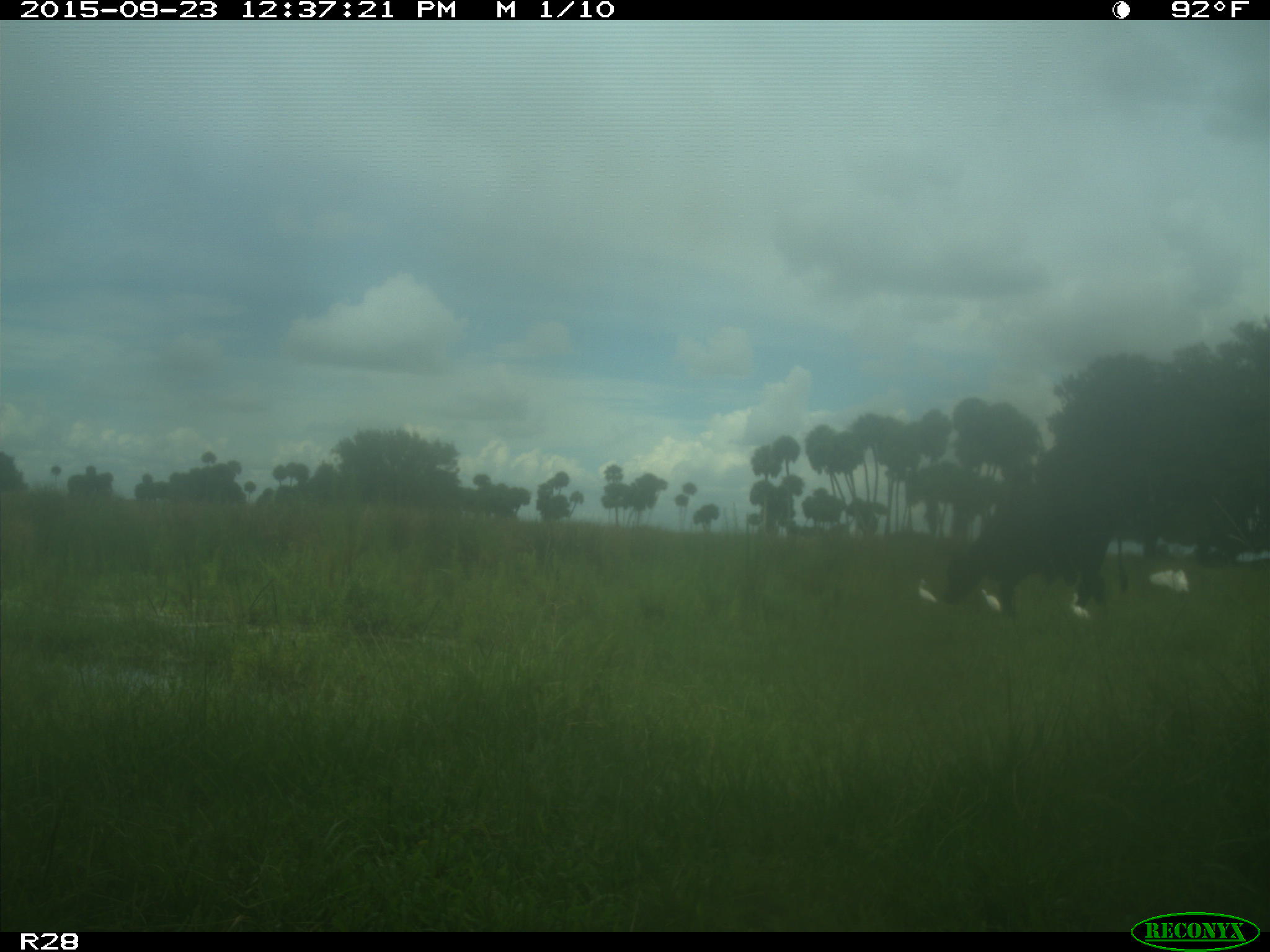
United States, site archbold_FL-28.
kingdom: Animalia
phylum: Chordata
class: Mammalia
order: Artiodactyla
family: Bovidae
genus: Bos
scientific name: Bos taurus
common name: domestic cow